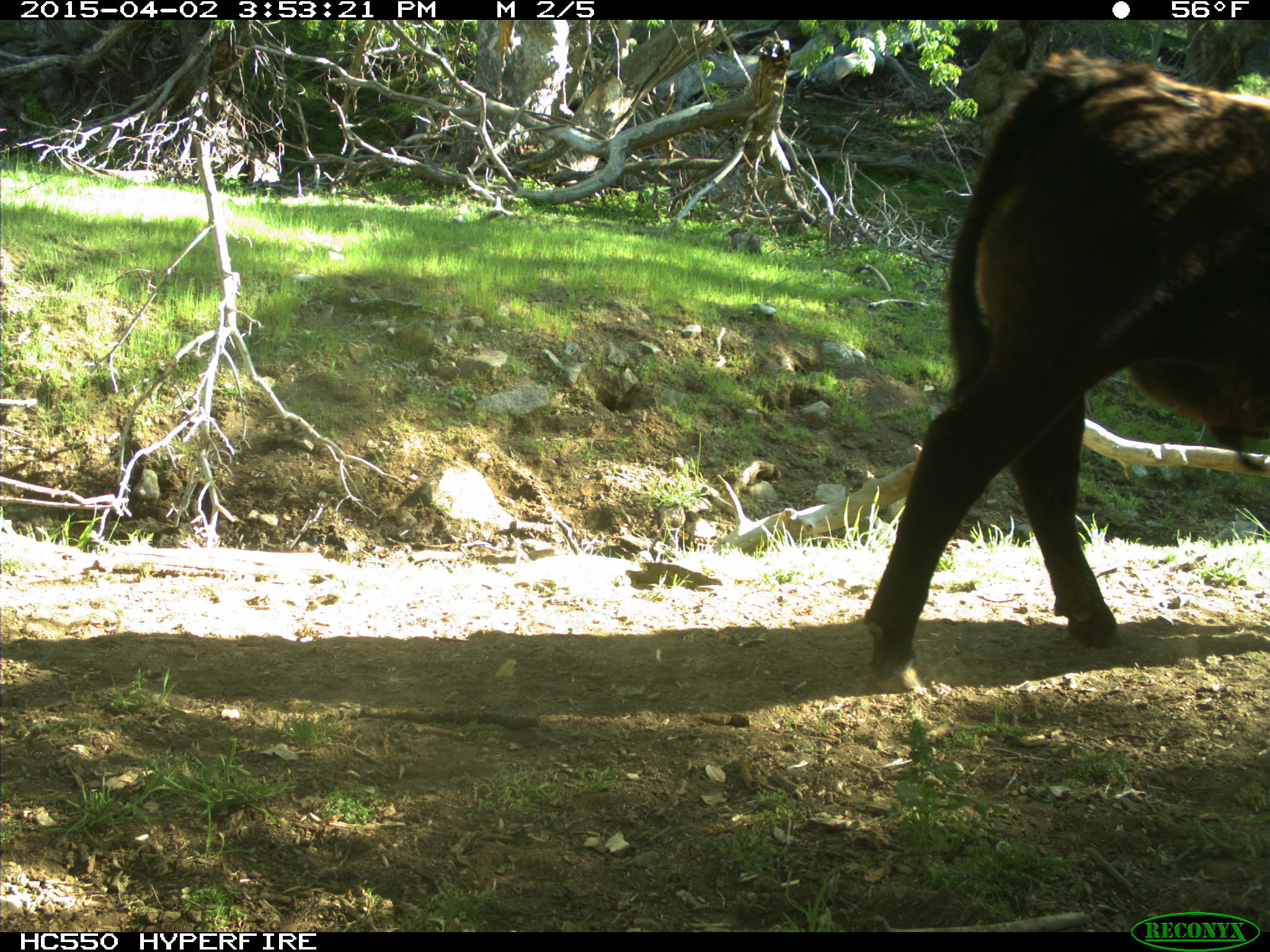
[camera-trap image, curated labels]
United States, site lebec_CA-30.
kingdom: Animalia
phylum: Chordata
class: Mammalia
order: Artiodactyla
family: Bovidae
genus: Bos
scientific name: Bos taurus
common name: domestic cow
Bos taurus (domestic cow).